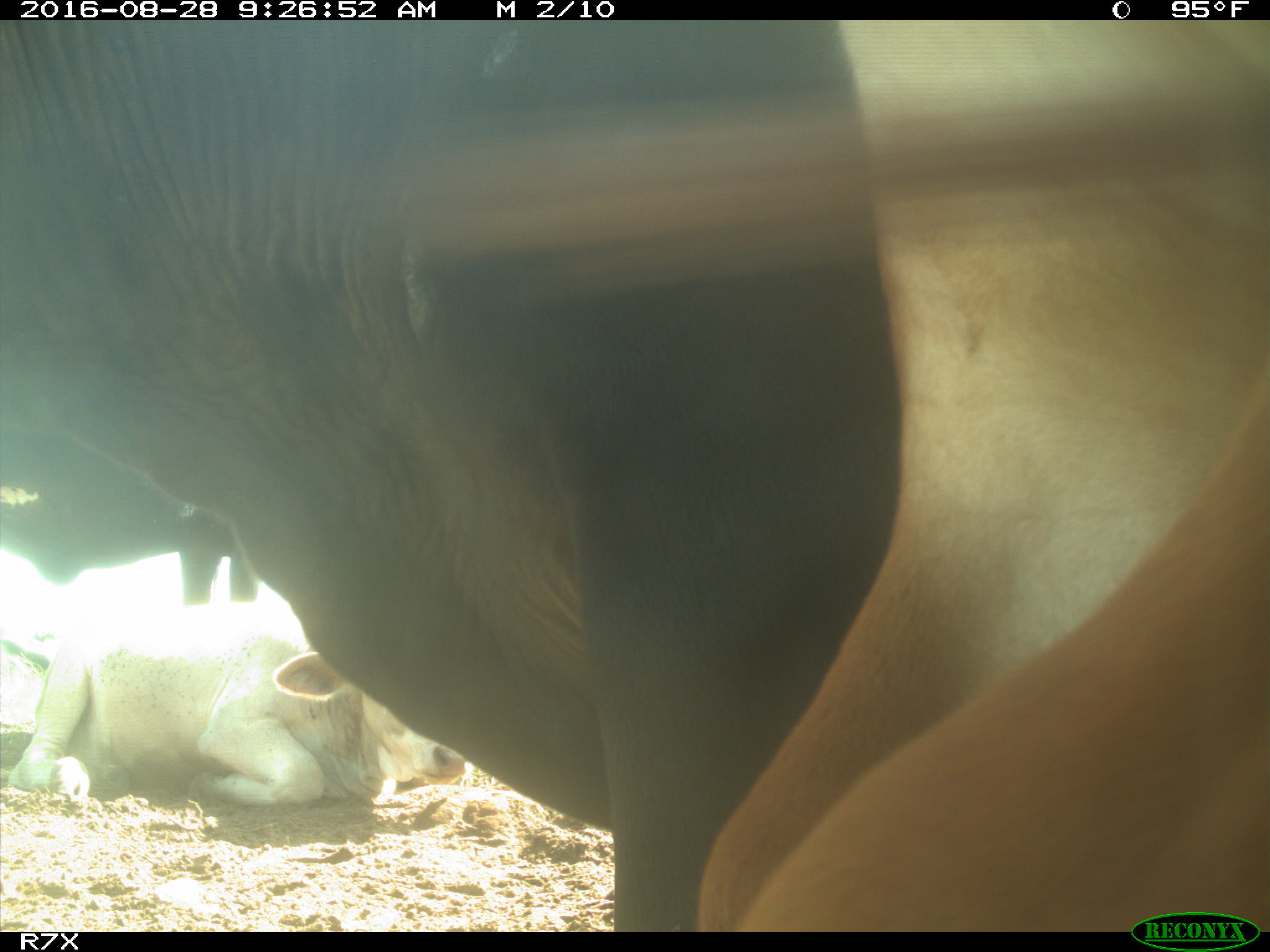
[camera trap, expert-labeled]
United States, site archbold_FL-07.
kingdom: Animalia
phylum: Chordata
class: Mammalia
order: Artiodactyla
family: Bovidae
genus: Bos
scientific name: Bos taurus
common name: domestic cow